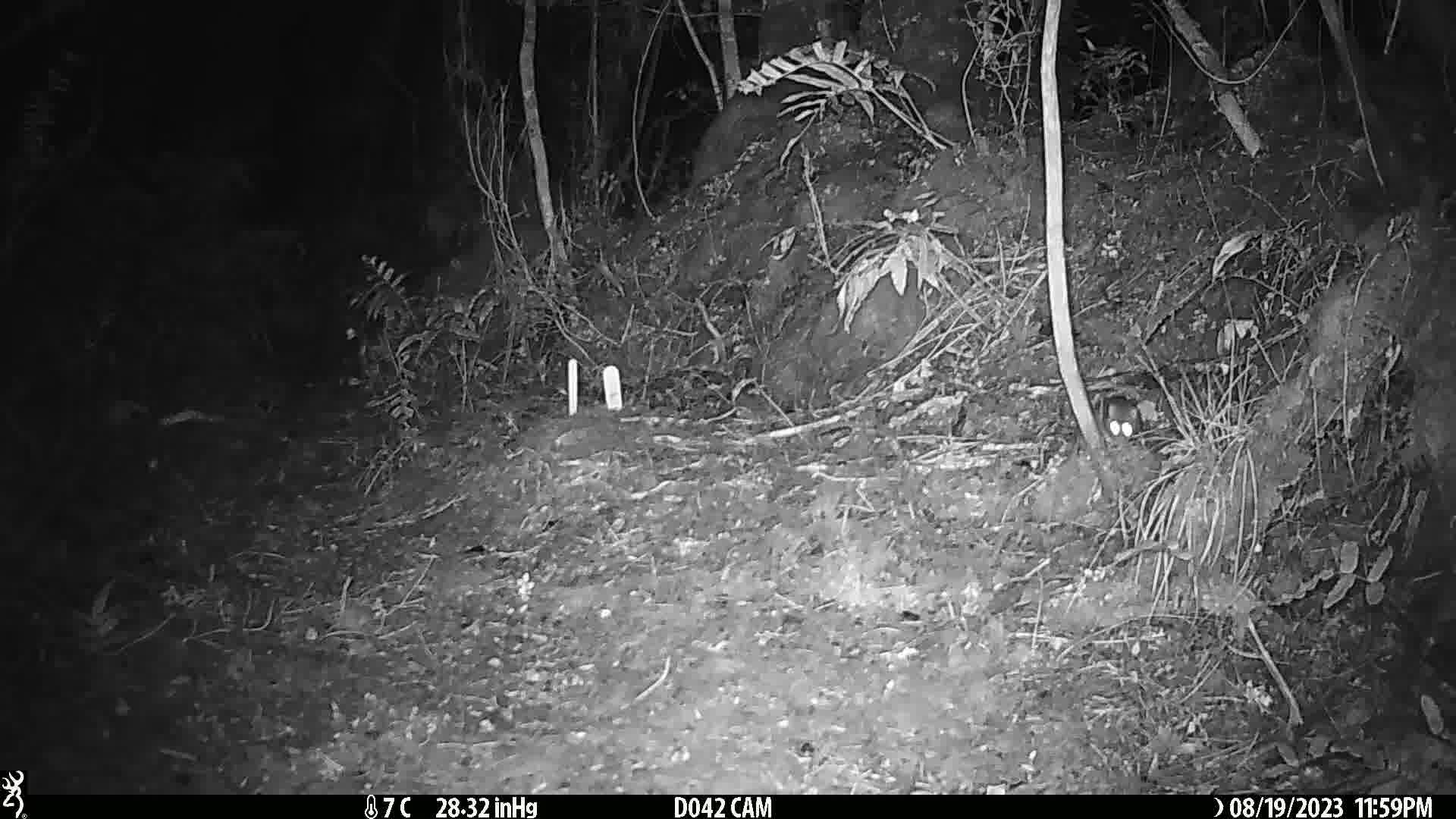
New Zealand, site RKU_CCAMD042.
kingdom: Animalia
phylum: Chordata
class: Mammalia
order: Rodentia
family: Muridae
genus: Rattus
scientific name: Rattus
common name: rat